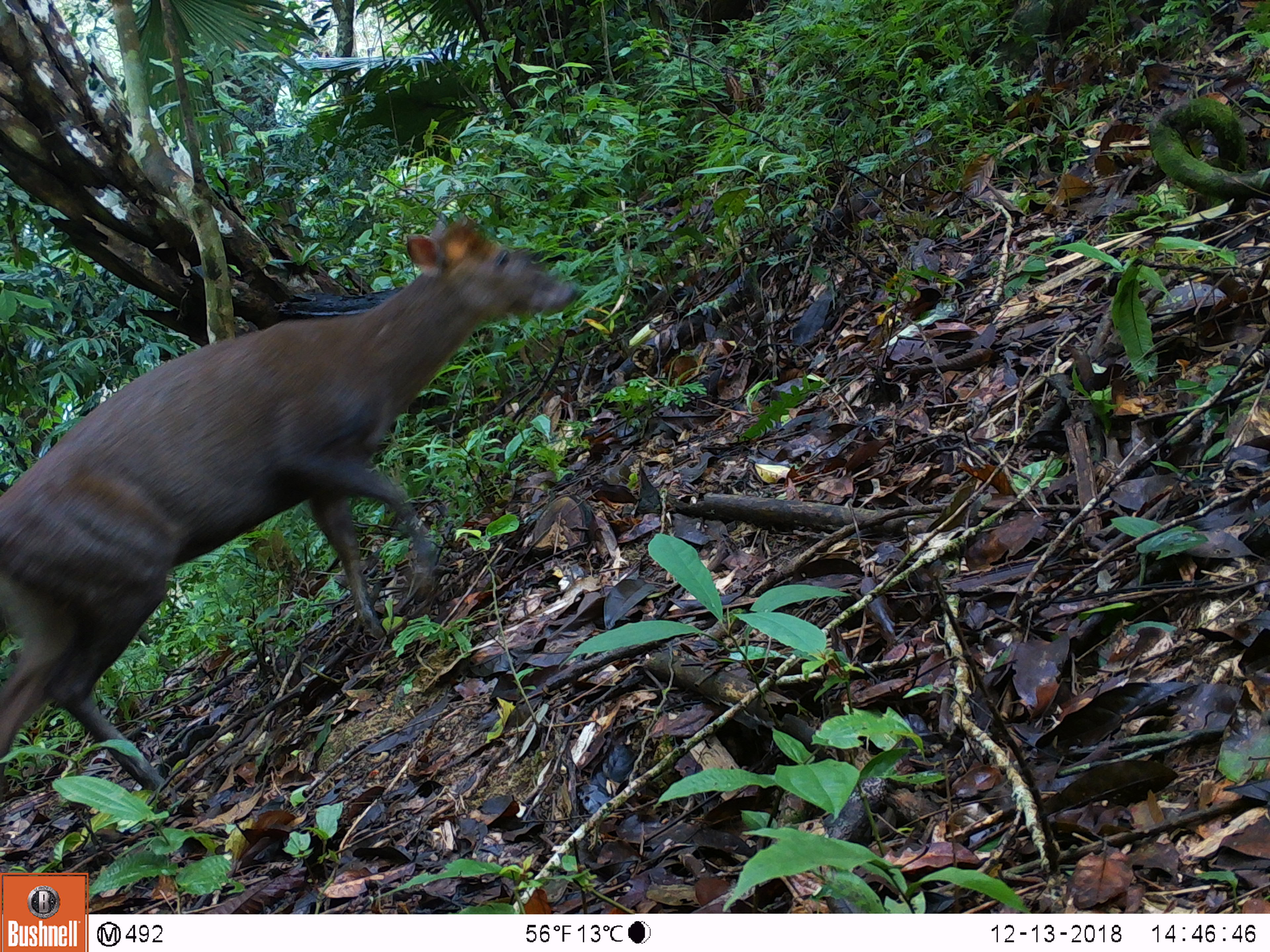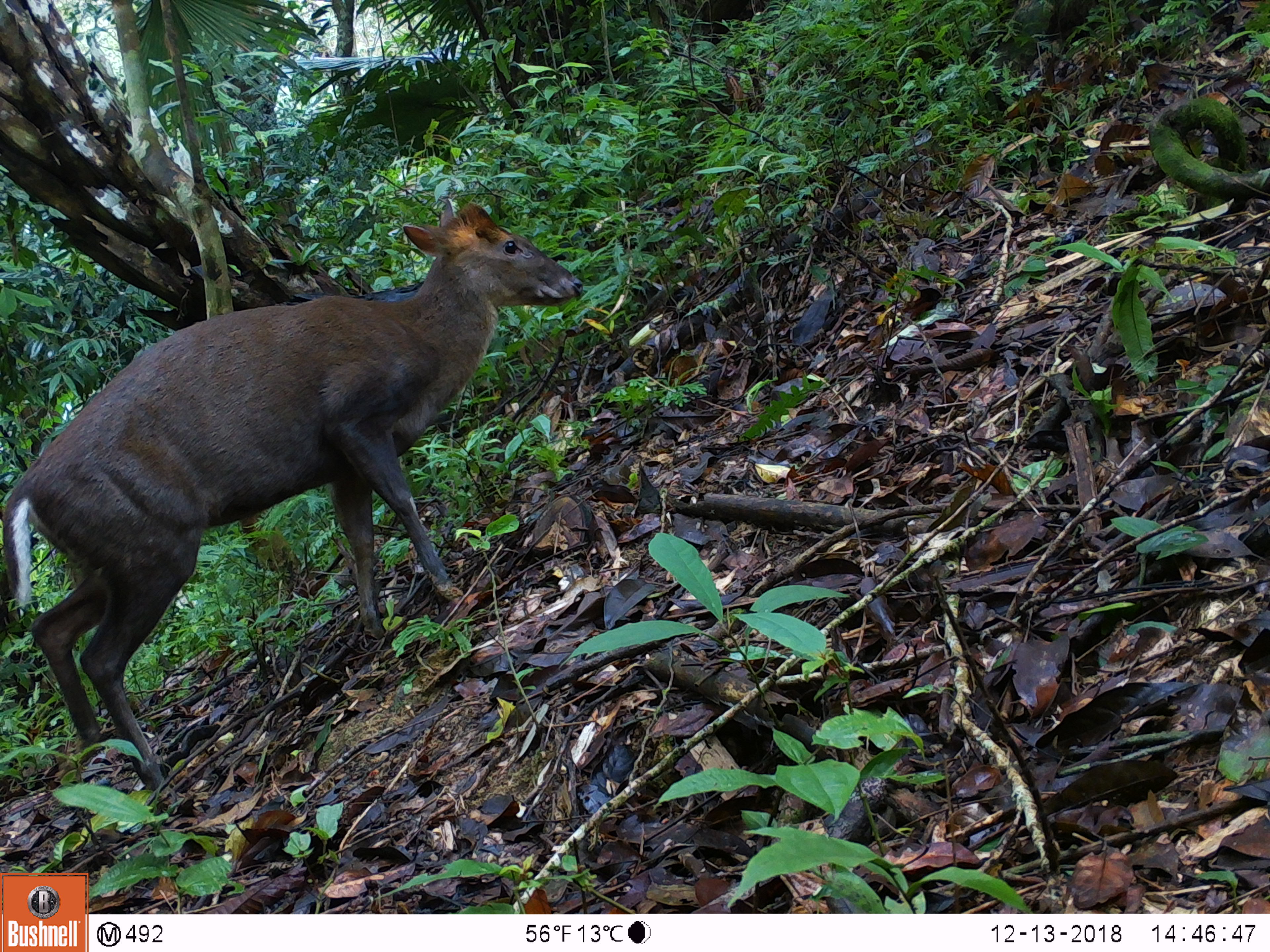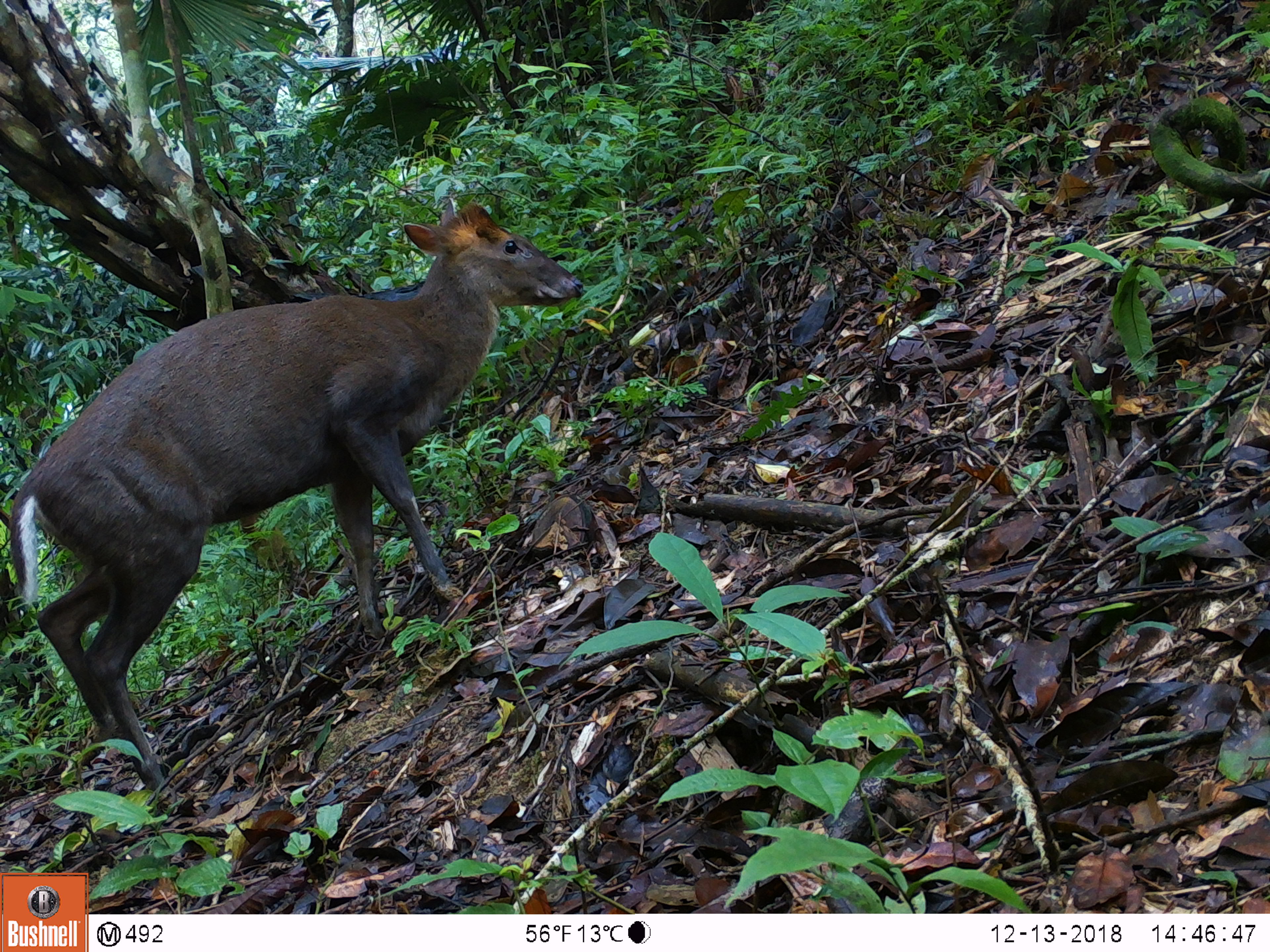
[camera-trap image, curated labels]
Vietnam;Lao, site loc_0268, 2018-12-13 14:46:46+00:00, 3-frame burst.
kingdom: Animalia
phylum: Chordata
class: Mammalia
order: Artiodactyla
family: Cervidae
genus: Muntiacus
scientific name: Muntiacus rooseveltorum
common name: roosevelt's muntjac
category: roosevelts muntjac group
Roosevelts muntjac group (roosevelt's muntjac) (Muntiacus rooseveltorum). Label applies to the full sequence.